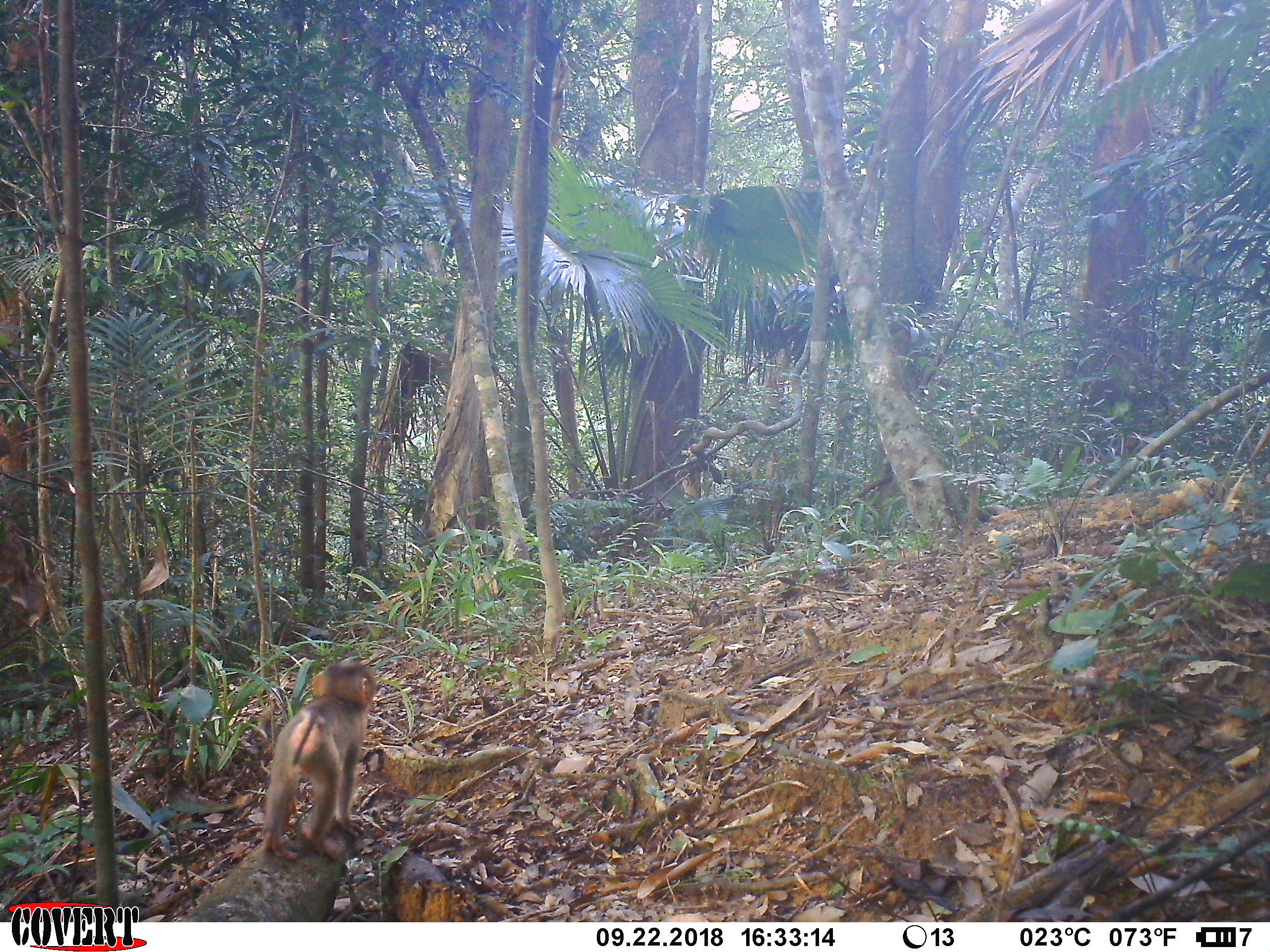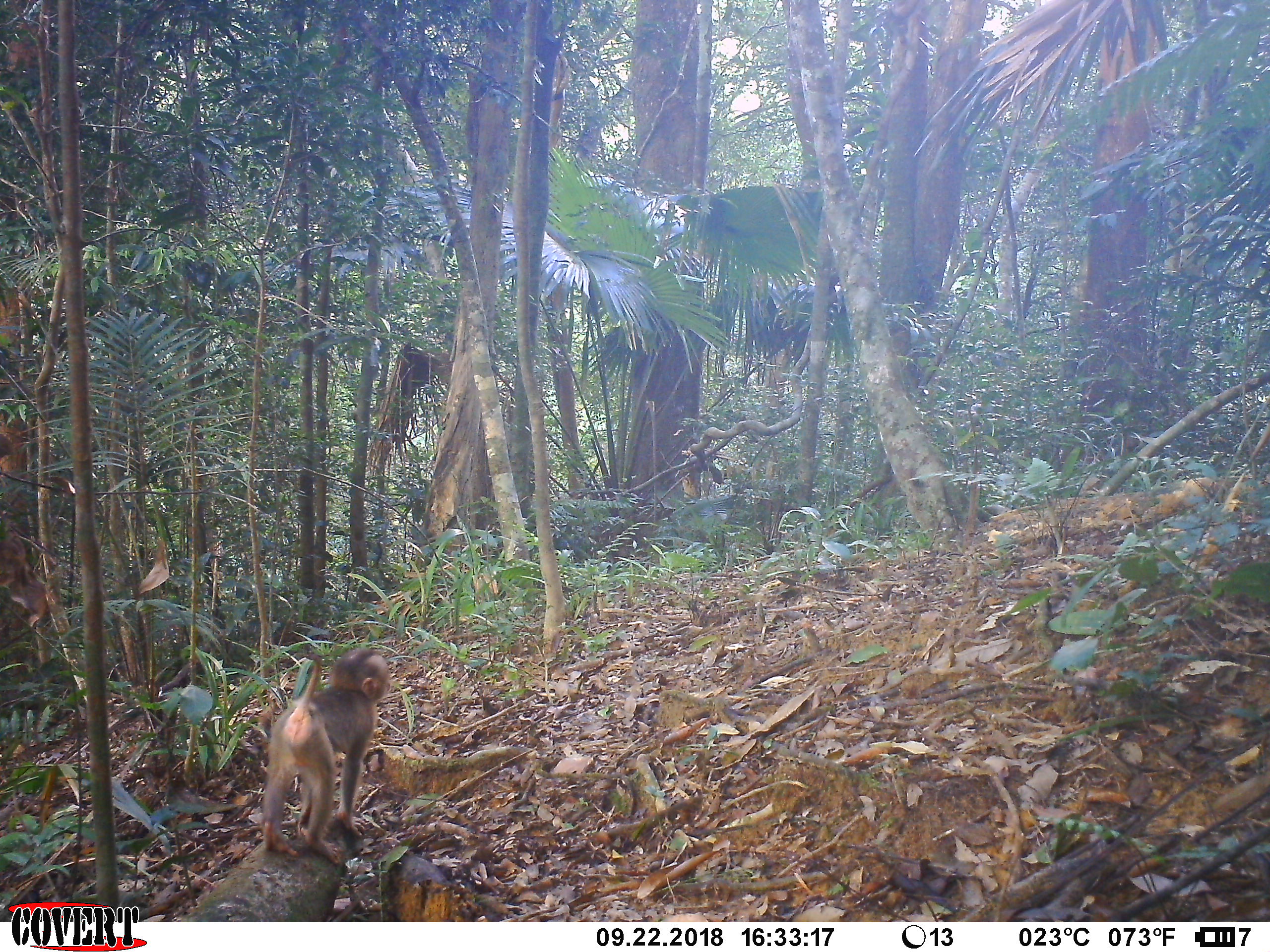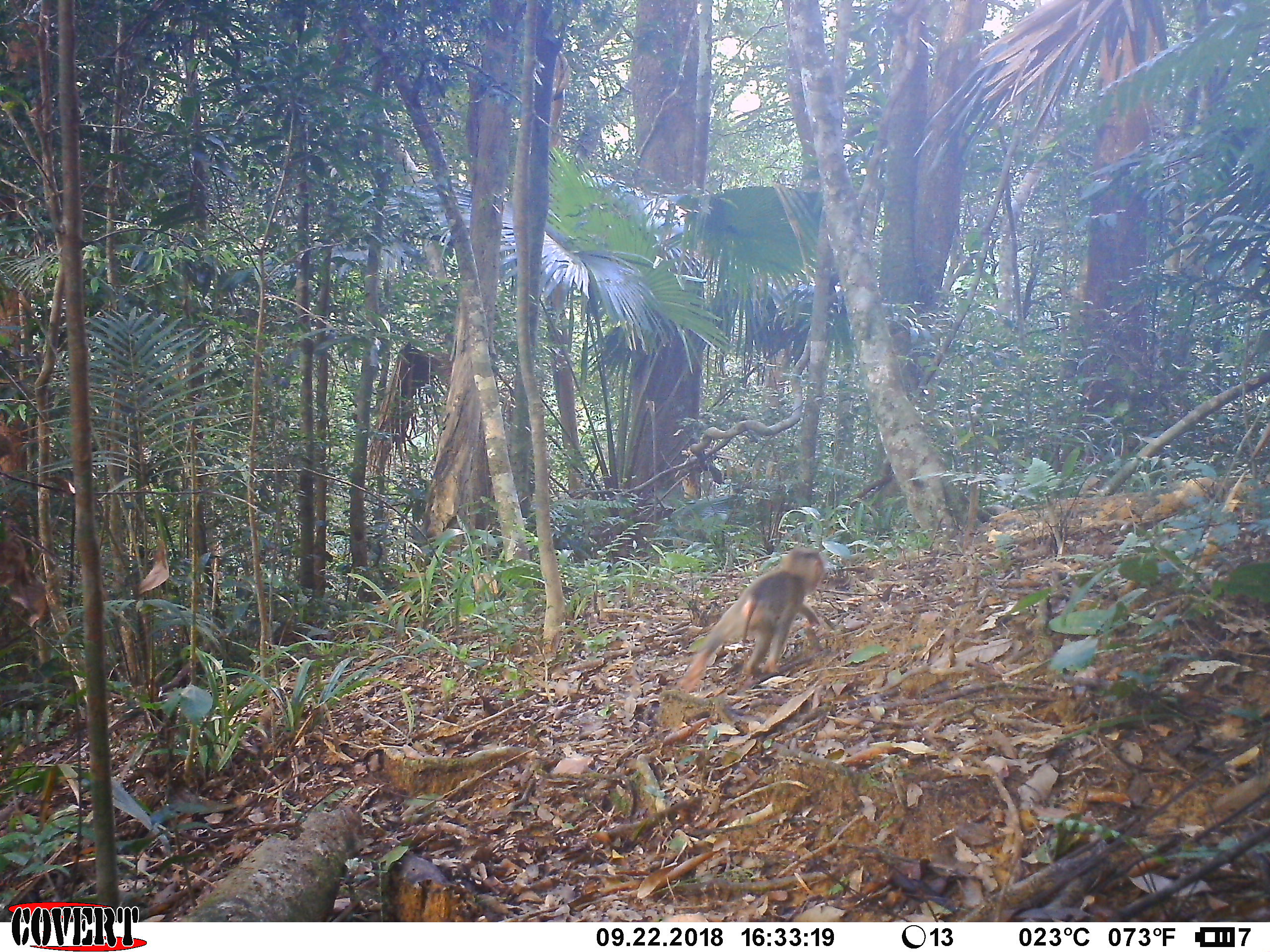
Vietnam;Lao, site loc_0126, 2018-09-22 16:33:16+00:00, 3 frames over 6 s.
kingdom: Animalia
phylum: Chordata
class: Mammalia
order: Primates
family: Cercopithecidae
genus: Macaca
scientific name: Macaca nemestrina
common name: pig-tailed macaque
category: pig tailed macaque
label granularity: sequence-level